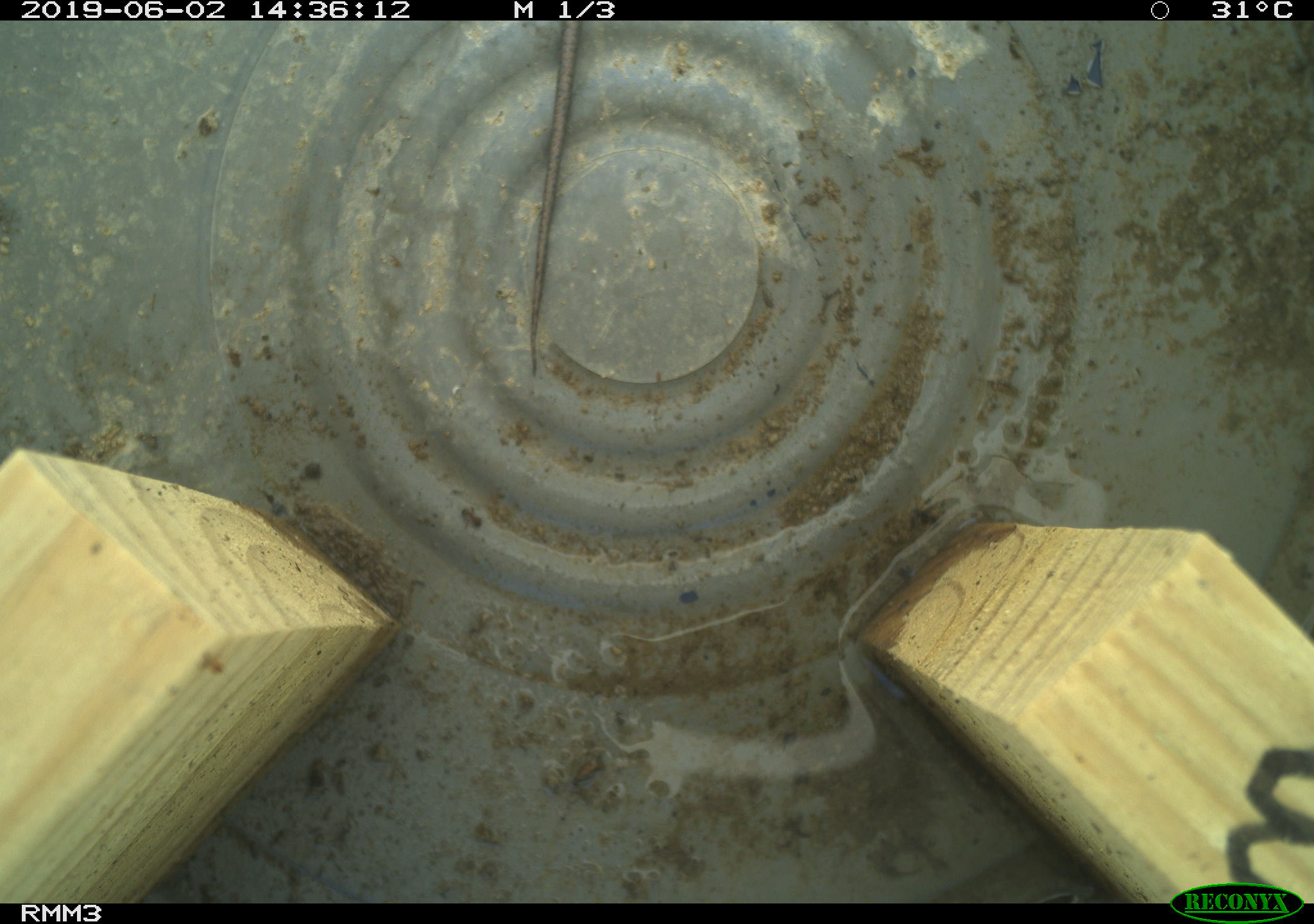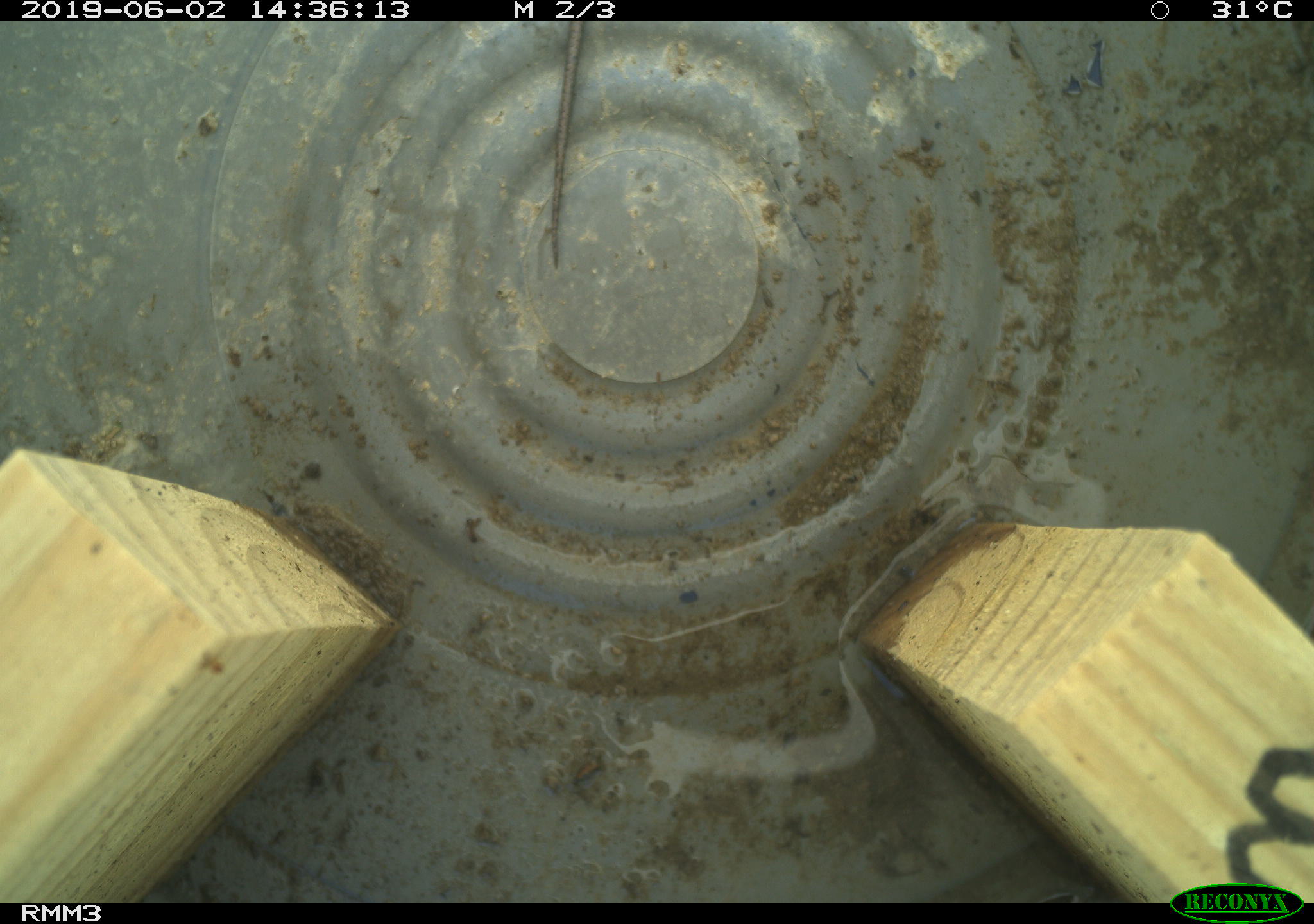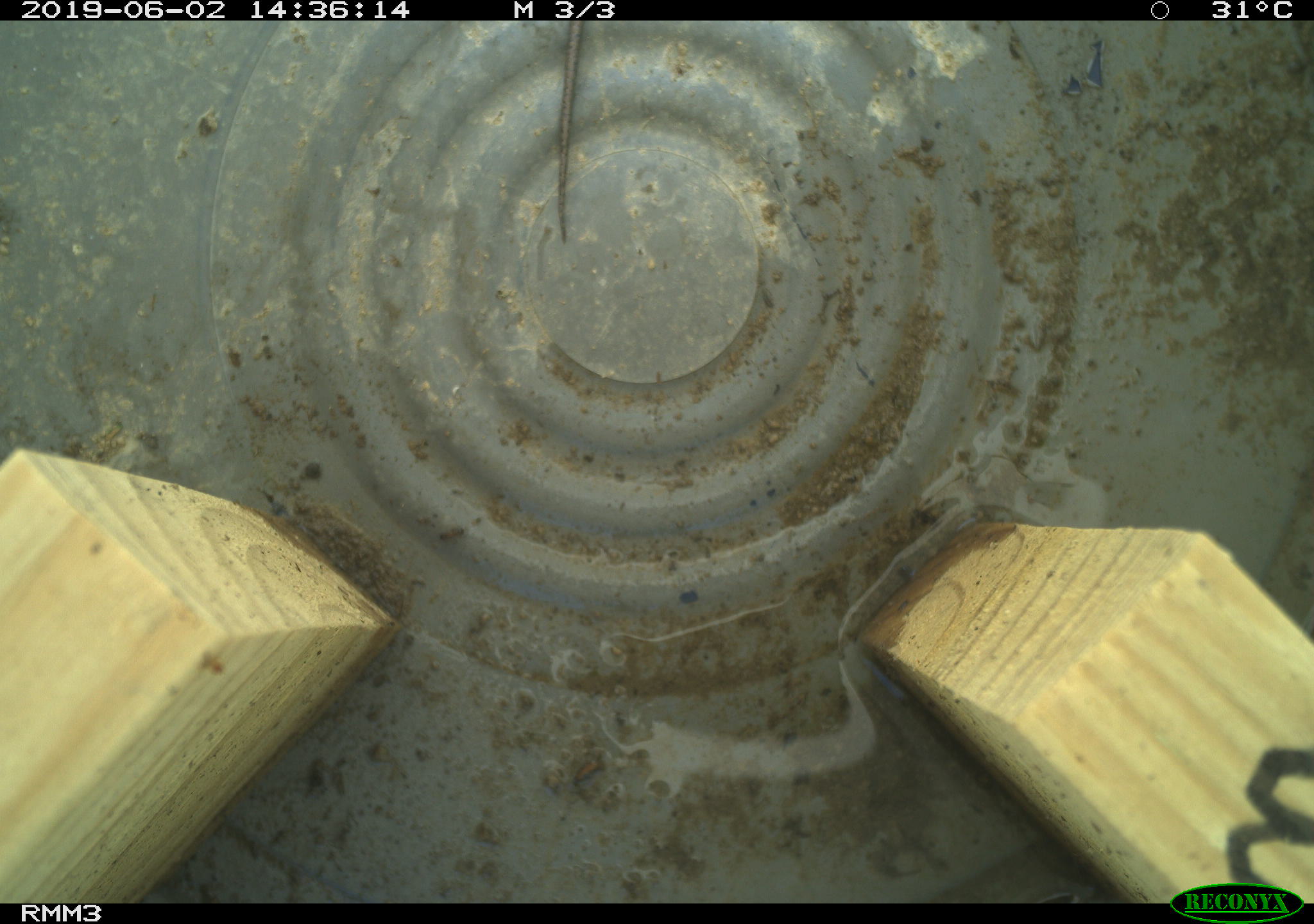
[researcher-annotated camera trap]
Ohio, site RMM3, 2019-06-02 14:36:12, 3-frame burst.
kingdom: Animalia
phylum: Chordata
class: Reptilia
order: Squamata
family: Scincidae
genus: Plestiodon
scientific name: Plestiodon fasciatus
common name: common five-lined skink